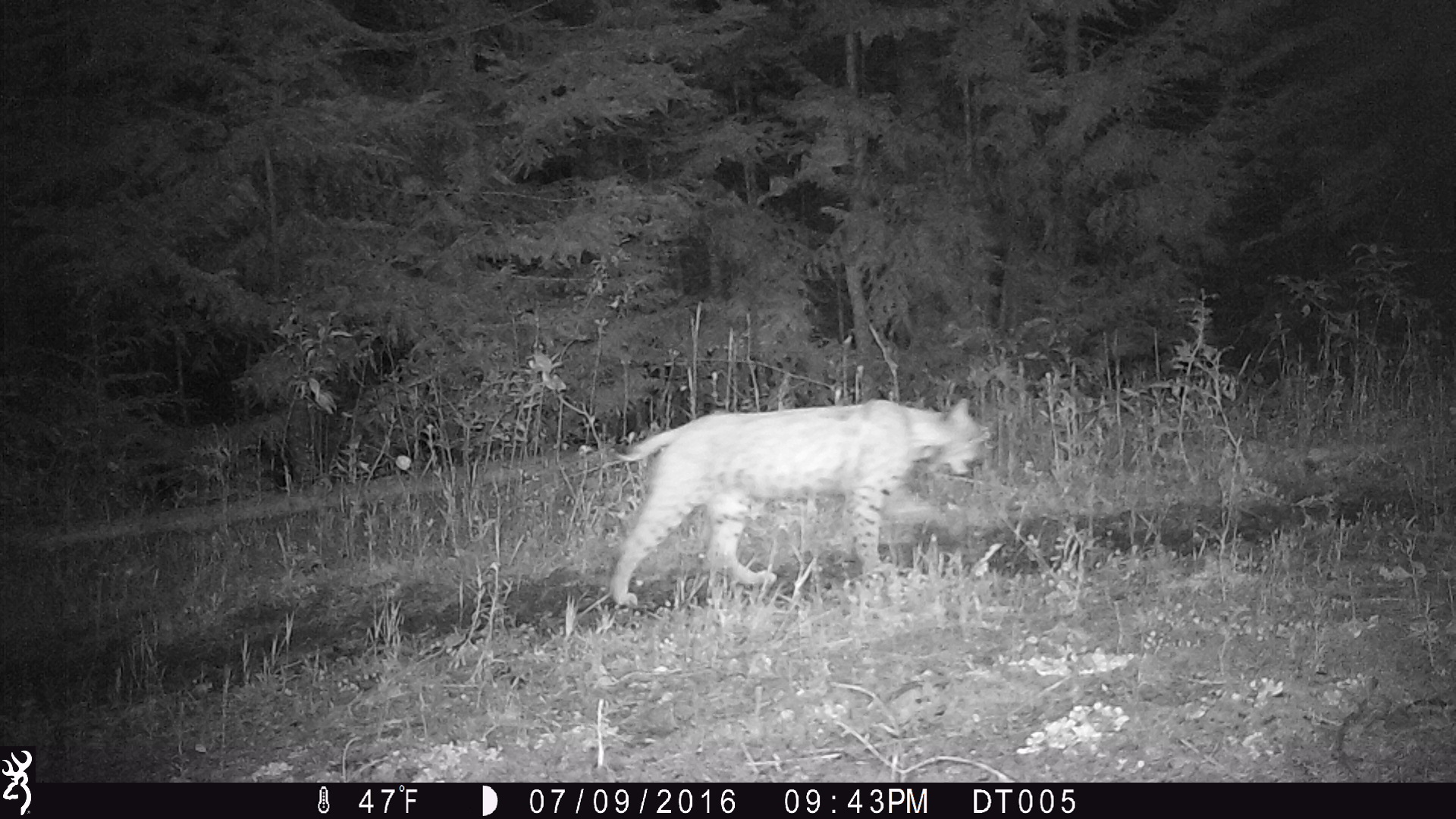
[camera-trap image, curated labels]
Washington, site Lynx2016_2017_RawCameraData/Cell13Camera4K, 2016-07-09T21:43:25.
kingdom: Animalia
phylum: Chordata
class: Mammalia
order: Carnivora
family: Felidae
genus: Lynx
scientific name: Lynx rufus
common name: bobcat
Lynx rufus (bobcat). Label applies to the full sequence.